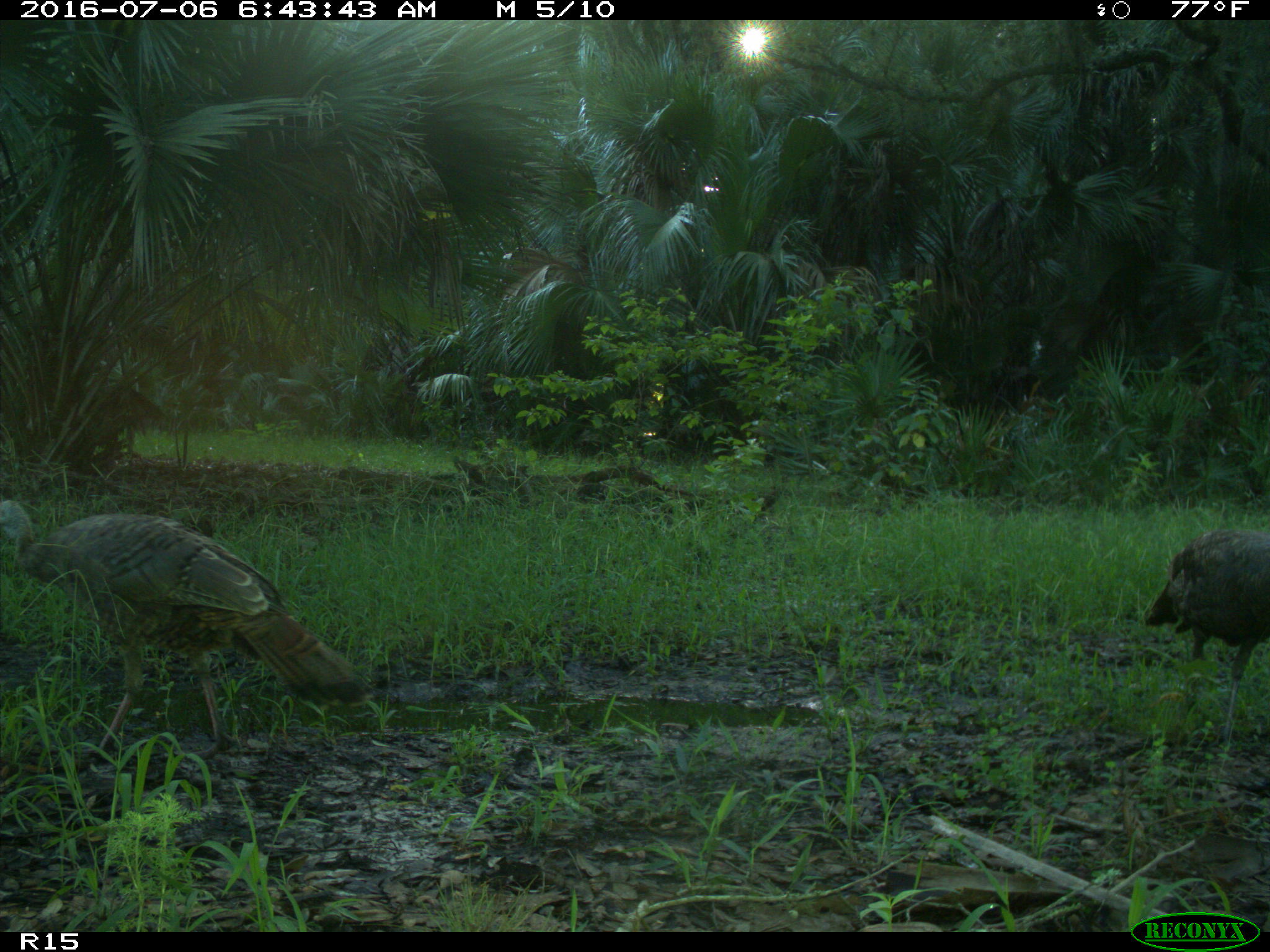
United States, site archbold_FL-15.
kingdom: Animalia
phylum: Chordata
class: Aves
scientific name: Aves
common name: birds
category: unidentified bird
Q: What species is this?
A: Unidentified bird (birds) (Aves).